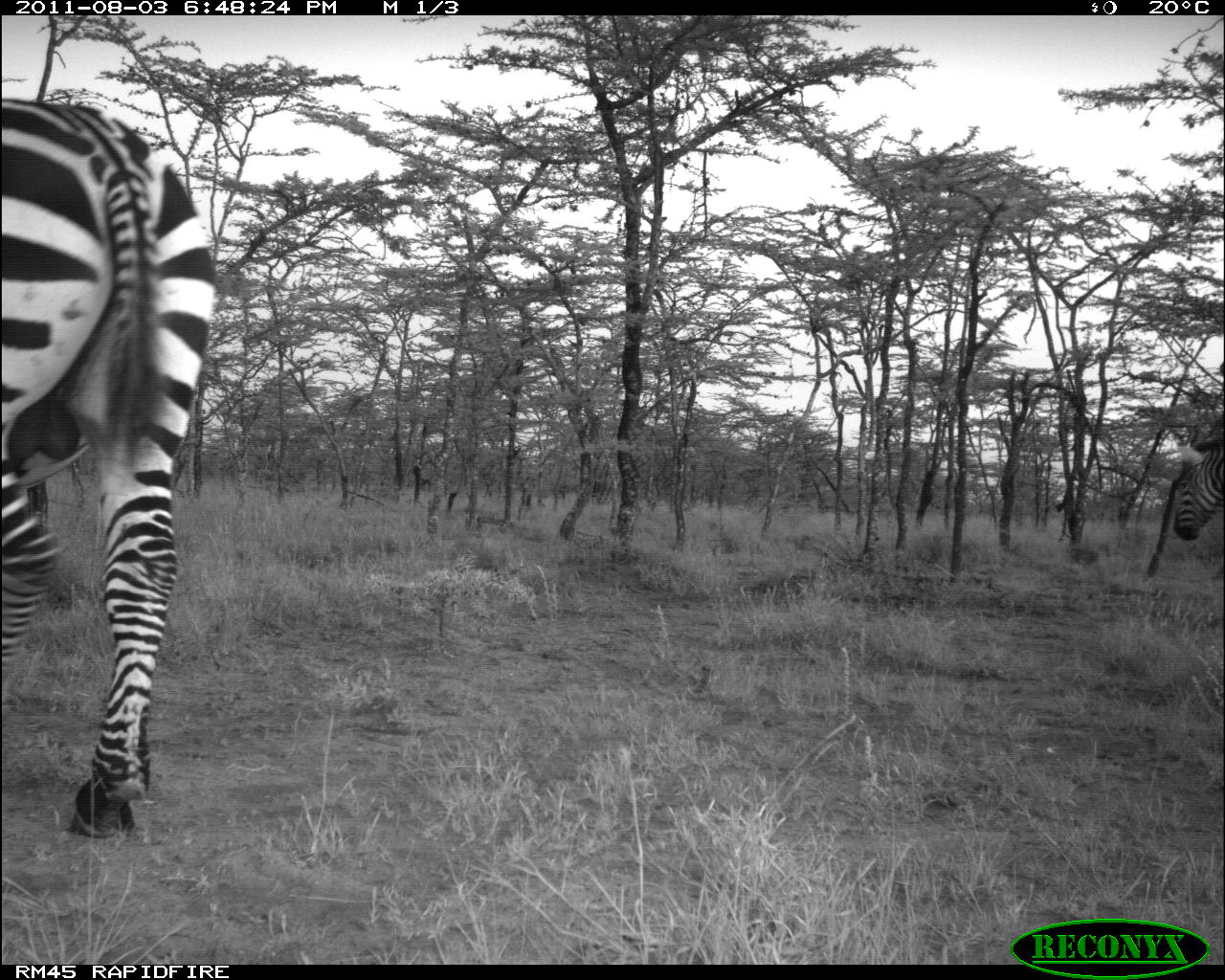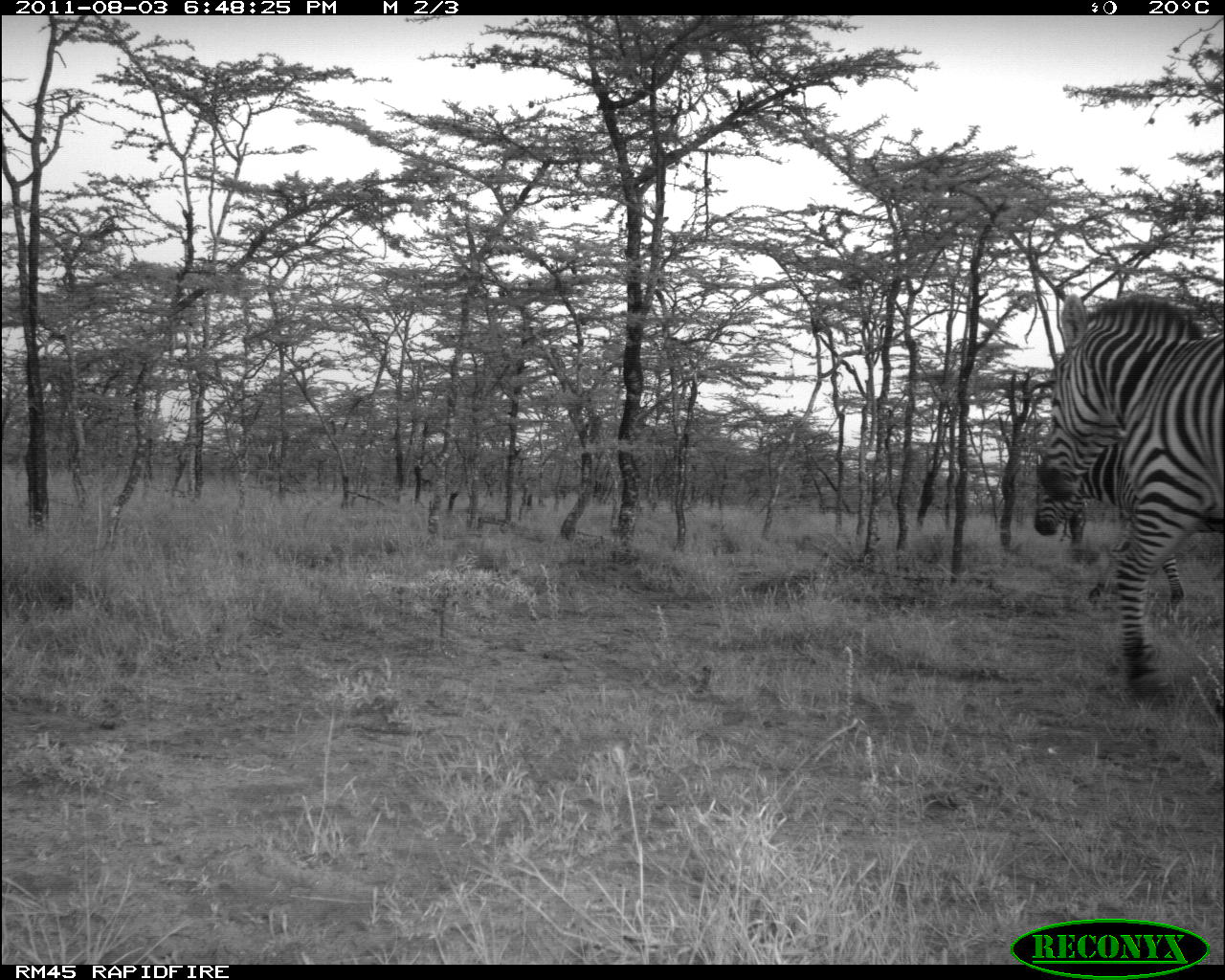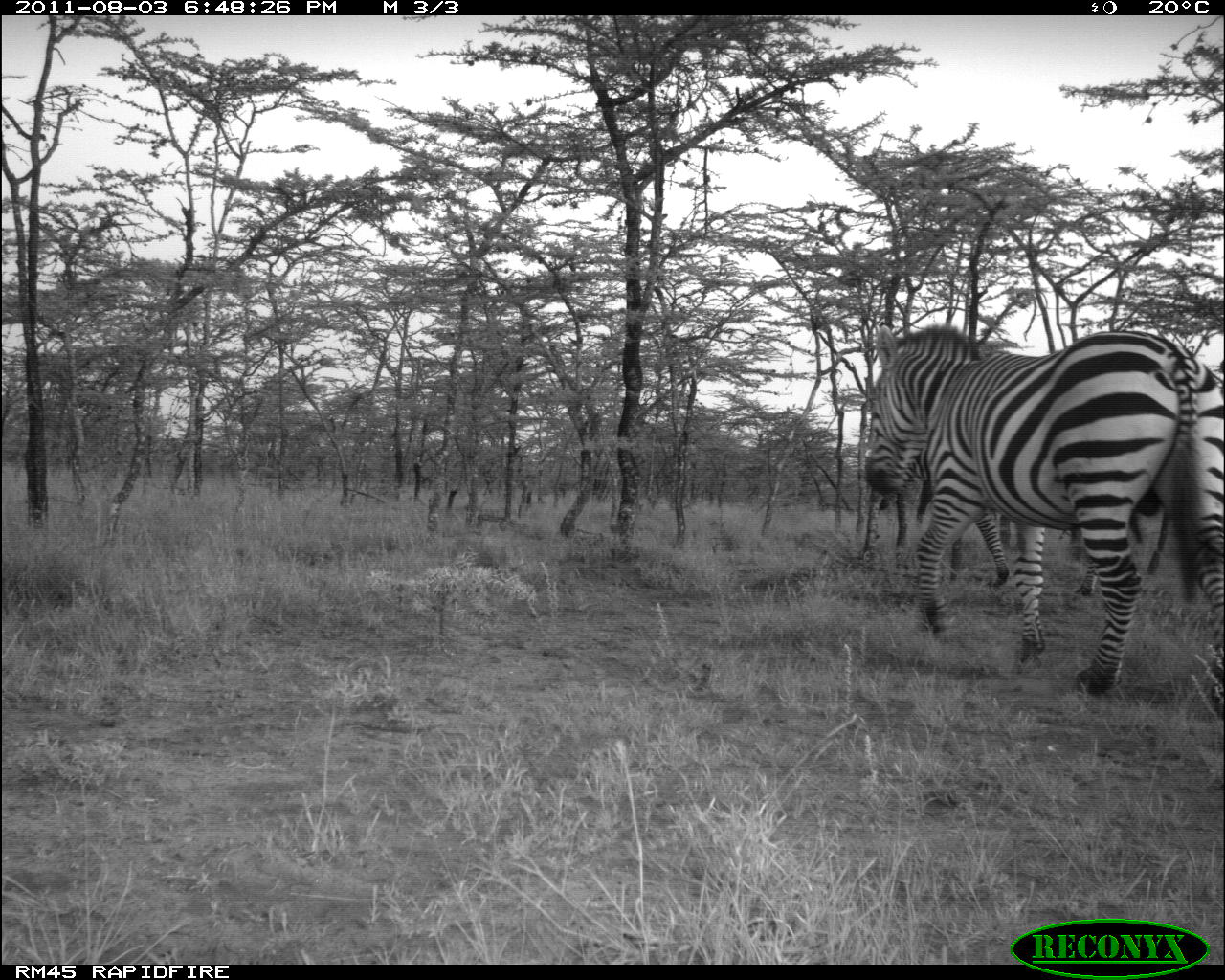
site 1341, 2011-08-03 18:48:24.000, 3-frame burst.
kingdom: Animalia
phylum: Chordata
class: Mammalia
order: Perissodactyla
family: Equidae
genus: Equus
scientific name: Equus quagga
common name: plains zebra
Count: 2.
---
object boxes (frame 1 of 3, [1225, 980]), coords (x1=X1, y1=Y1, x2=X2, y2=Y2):
equus quagga: (x1=0, y1=93, x2=219, y2=841); (x1=1170, y1=443, x2=1225, y2=542)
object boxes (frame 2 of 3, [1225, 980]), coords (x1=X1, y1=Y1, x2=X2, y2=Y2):
equus quagga: (x1=1034, y1=289, x2=1225, y2=706); (x1=1030, y1=438, x2=1223, y2=608)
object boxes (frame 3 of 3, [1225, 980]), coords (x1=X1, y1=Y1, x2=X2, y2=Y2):
equus quagga: (x1=861, y1=322, x2=1225, y2=721); (x1=975, y1=510, x2=1128, y2=598)